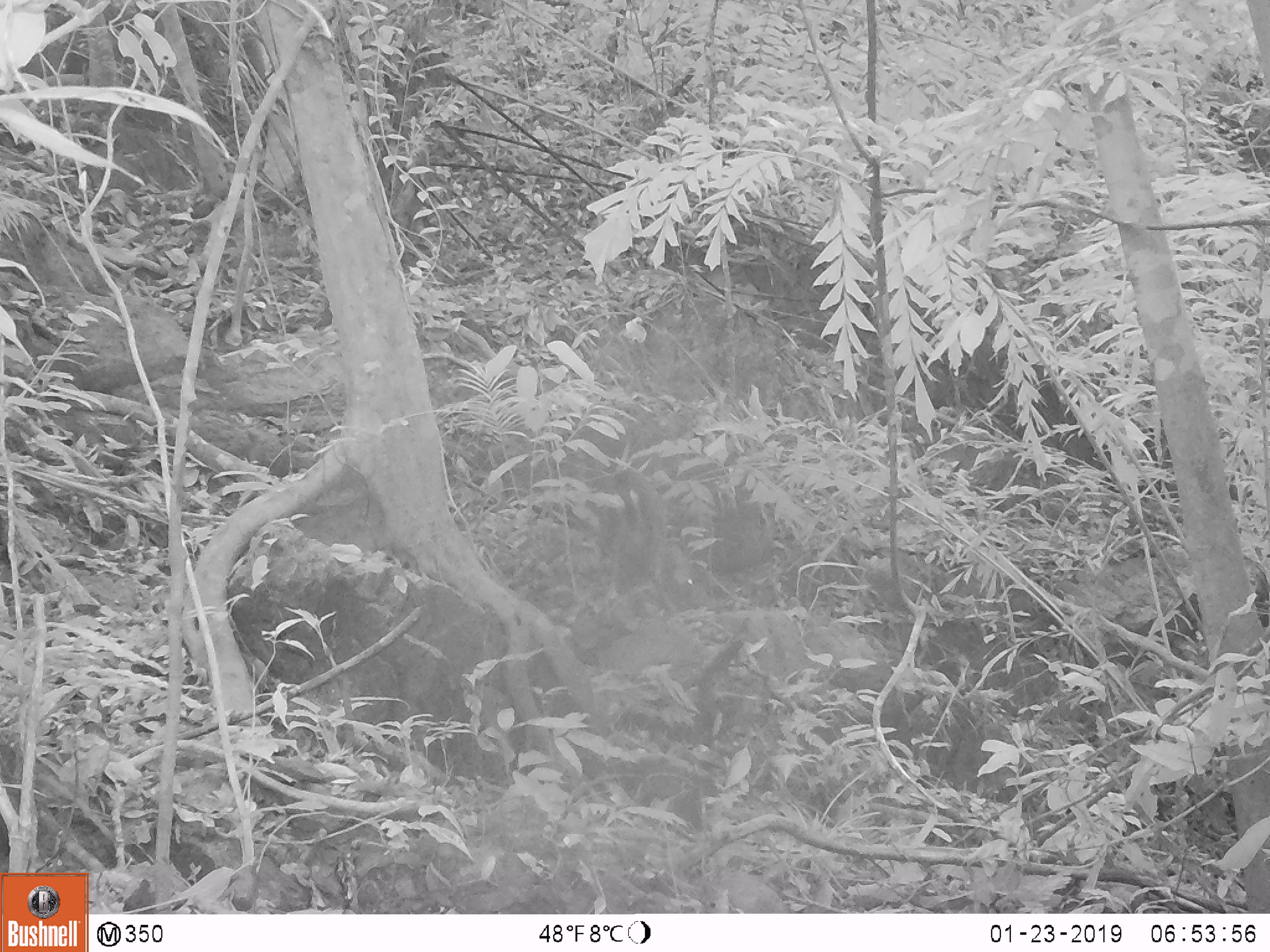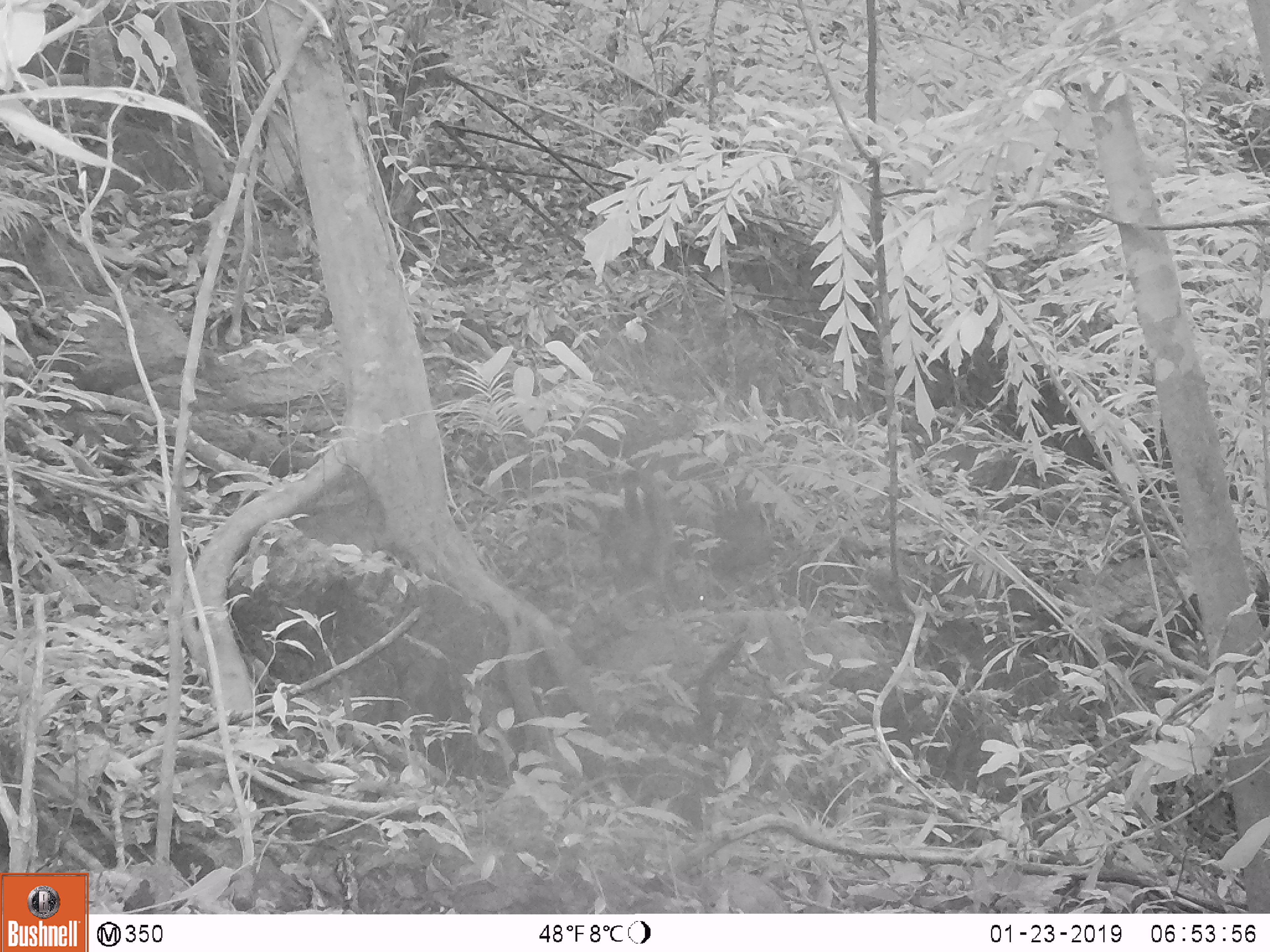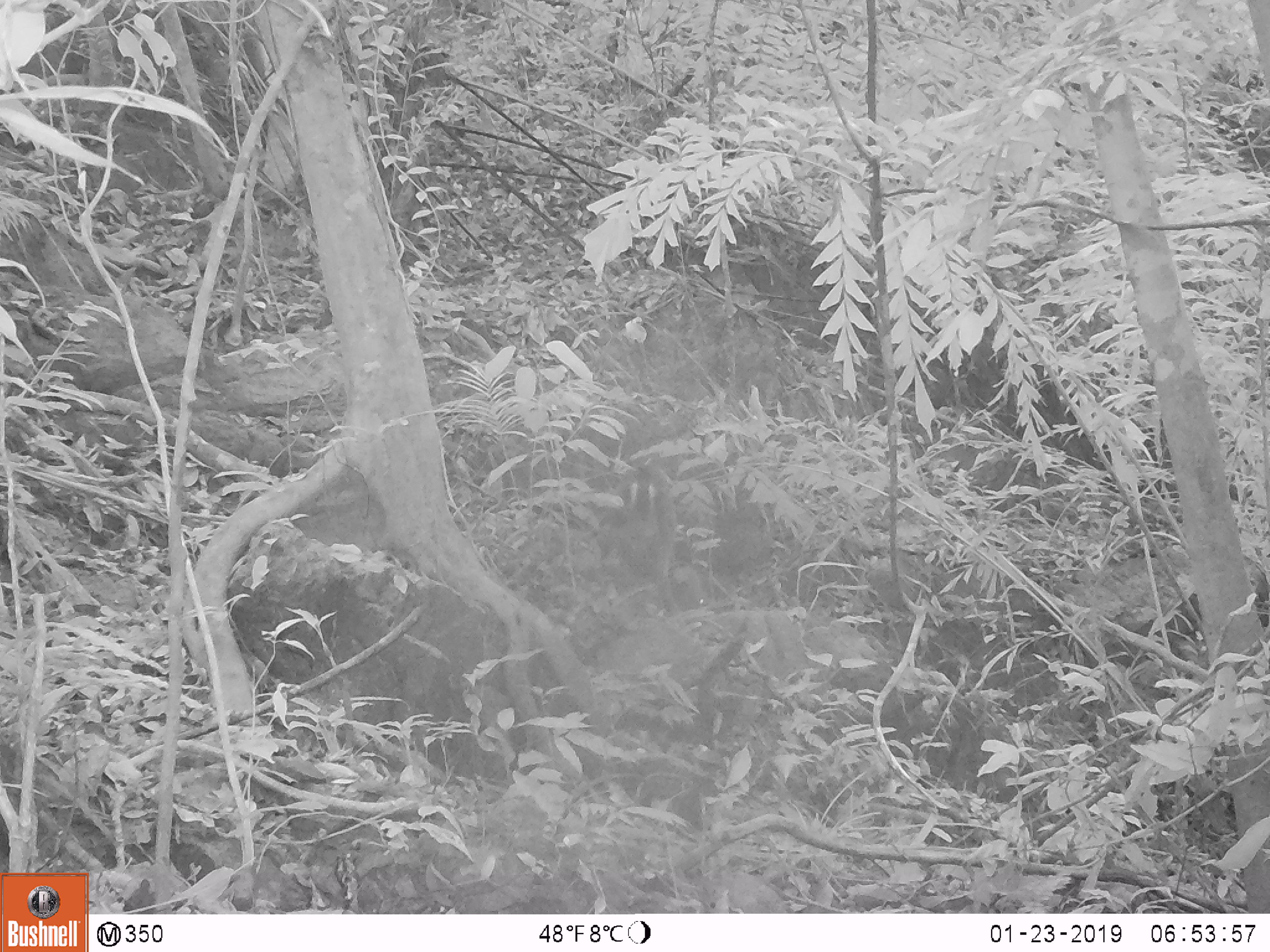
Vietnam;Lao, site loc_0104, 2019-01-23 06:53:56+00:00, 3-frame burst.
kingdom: Animalia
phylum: Chordata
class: Mammalia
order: Artiodactyla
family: Cervidae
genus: Muntiacus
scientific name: Muntiacus rooseveltorum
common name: roosevelt's muntjac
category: roosevelts muntjac group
Roosevelts muntjac group (roosevelt's muntjac) (Muntiacus rooseveltorum). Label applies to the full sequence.